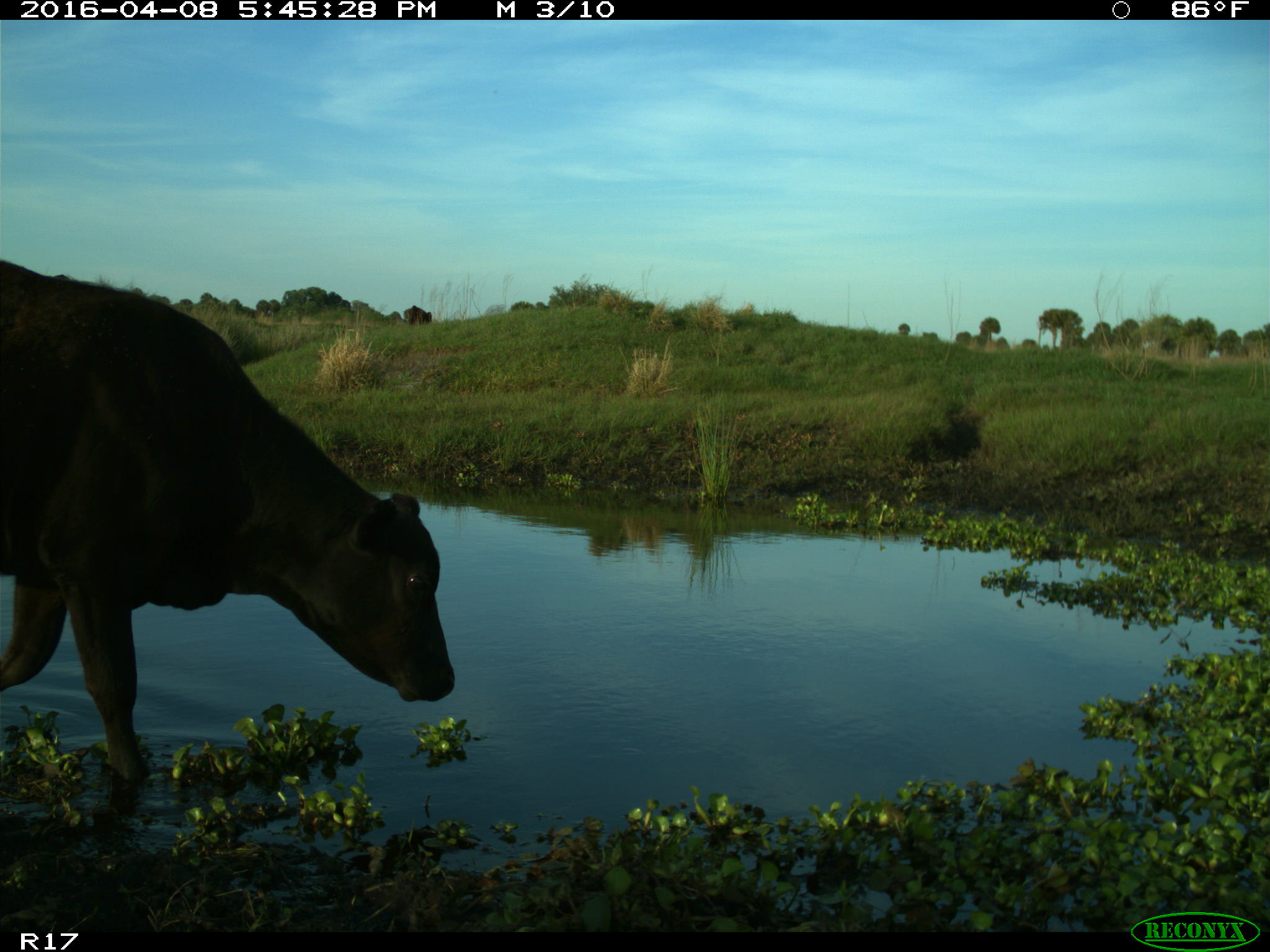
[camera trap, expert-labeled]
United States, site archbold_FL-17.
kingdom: Animalia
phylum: Chordata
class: Mammalia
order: Artiodactyla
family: Bovidae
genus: Bos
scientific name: Bos taurus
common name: domestic cow